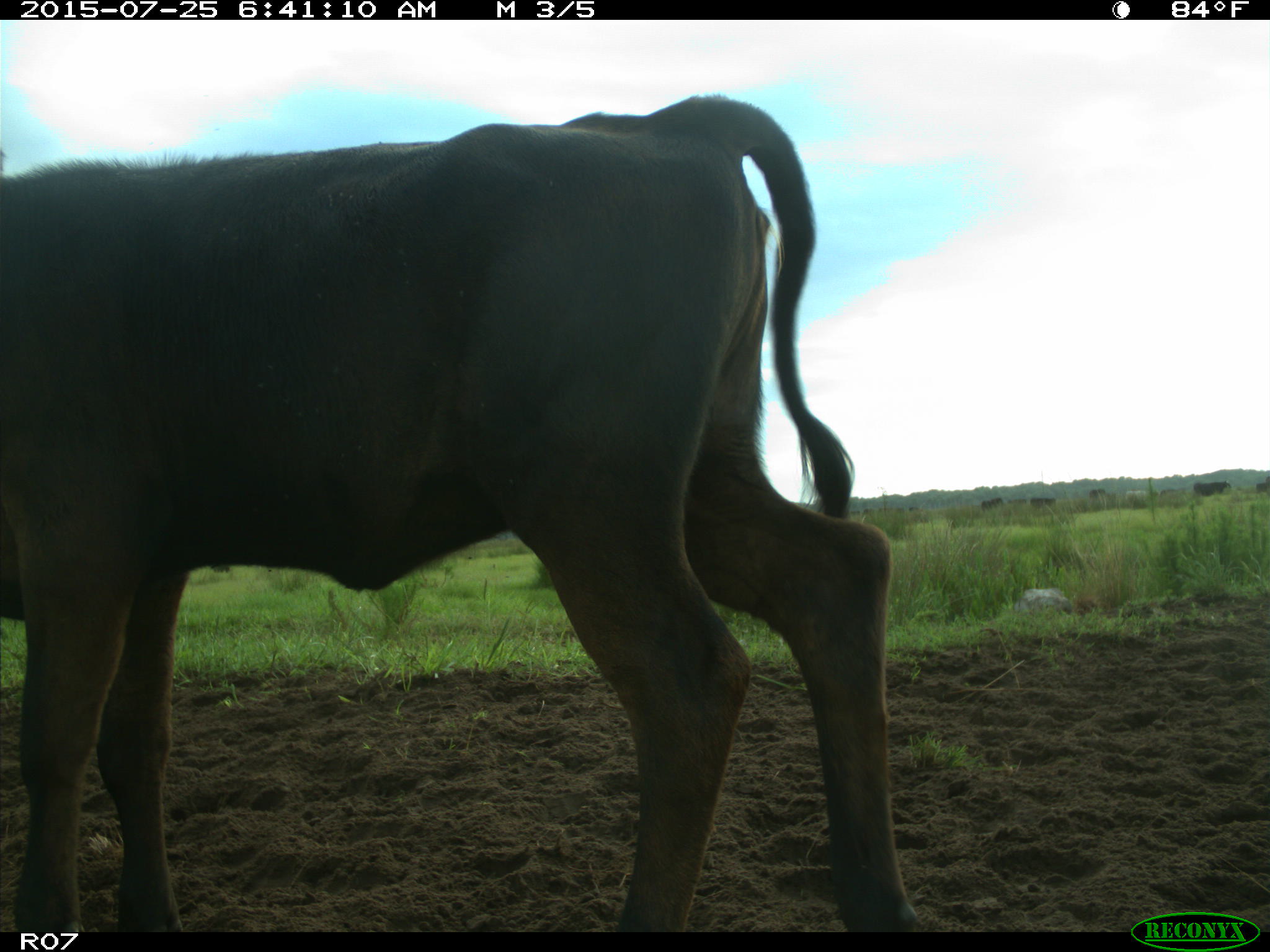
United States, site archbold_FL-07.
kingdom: Animalia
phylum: Chordata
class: Mammalia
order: Artiodactyla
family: Bovidae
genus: Bos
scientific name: Bos taurus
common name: domestic cow